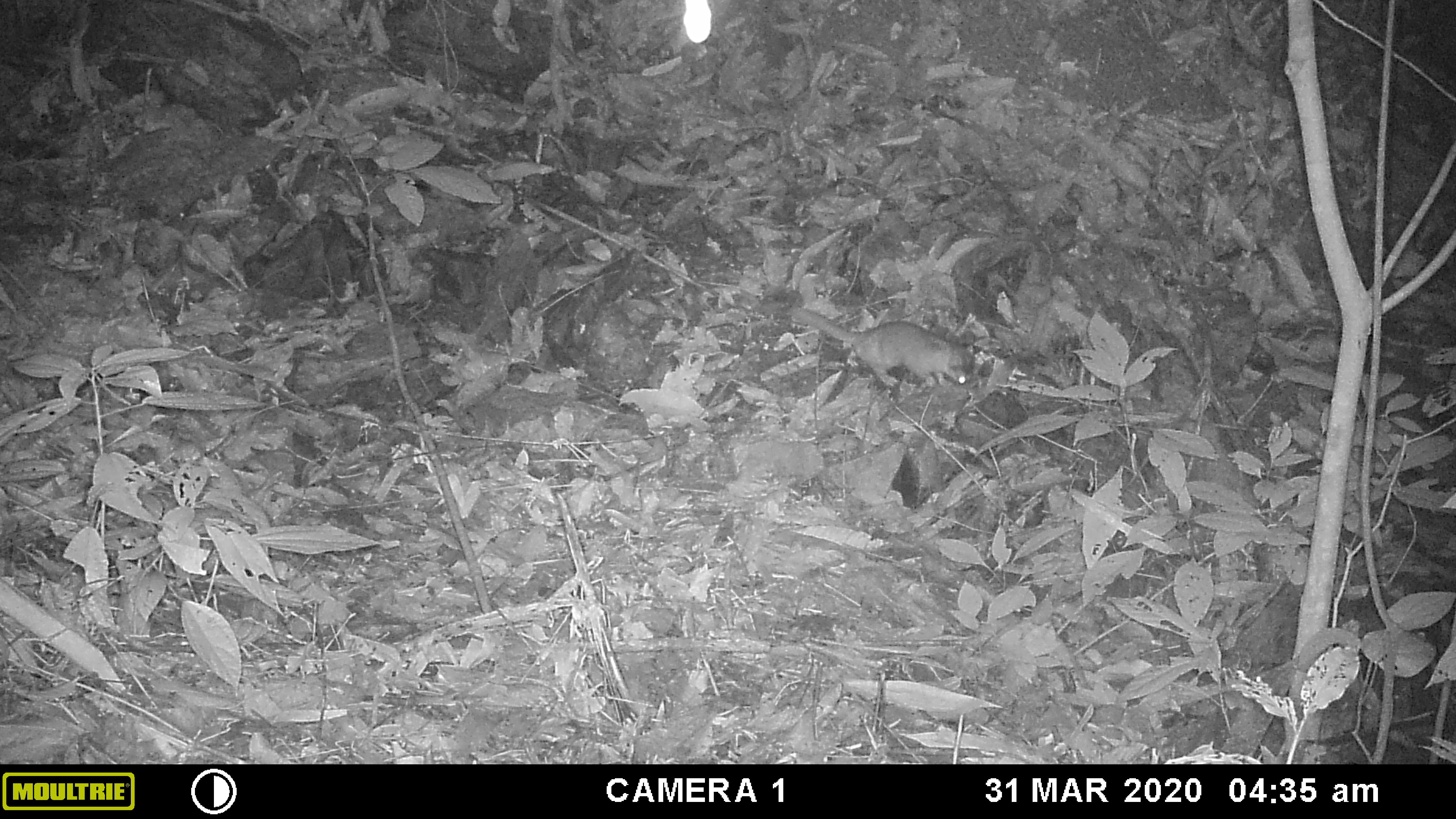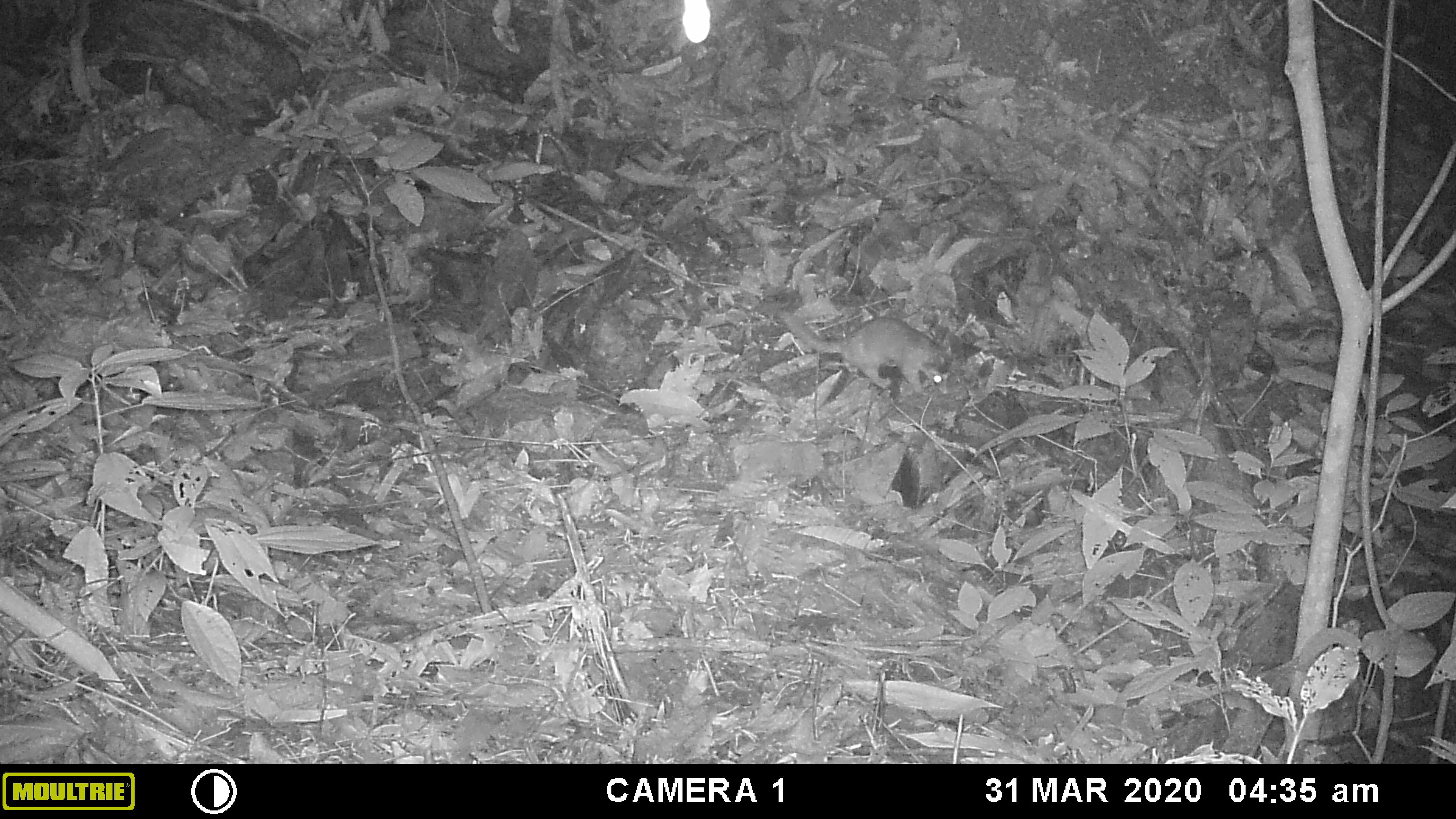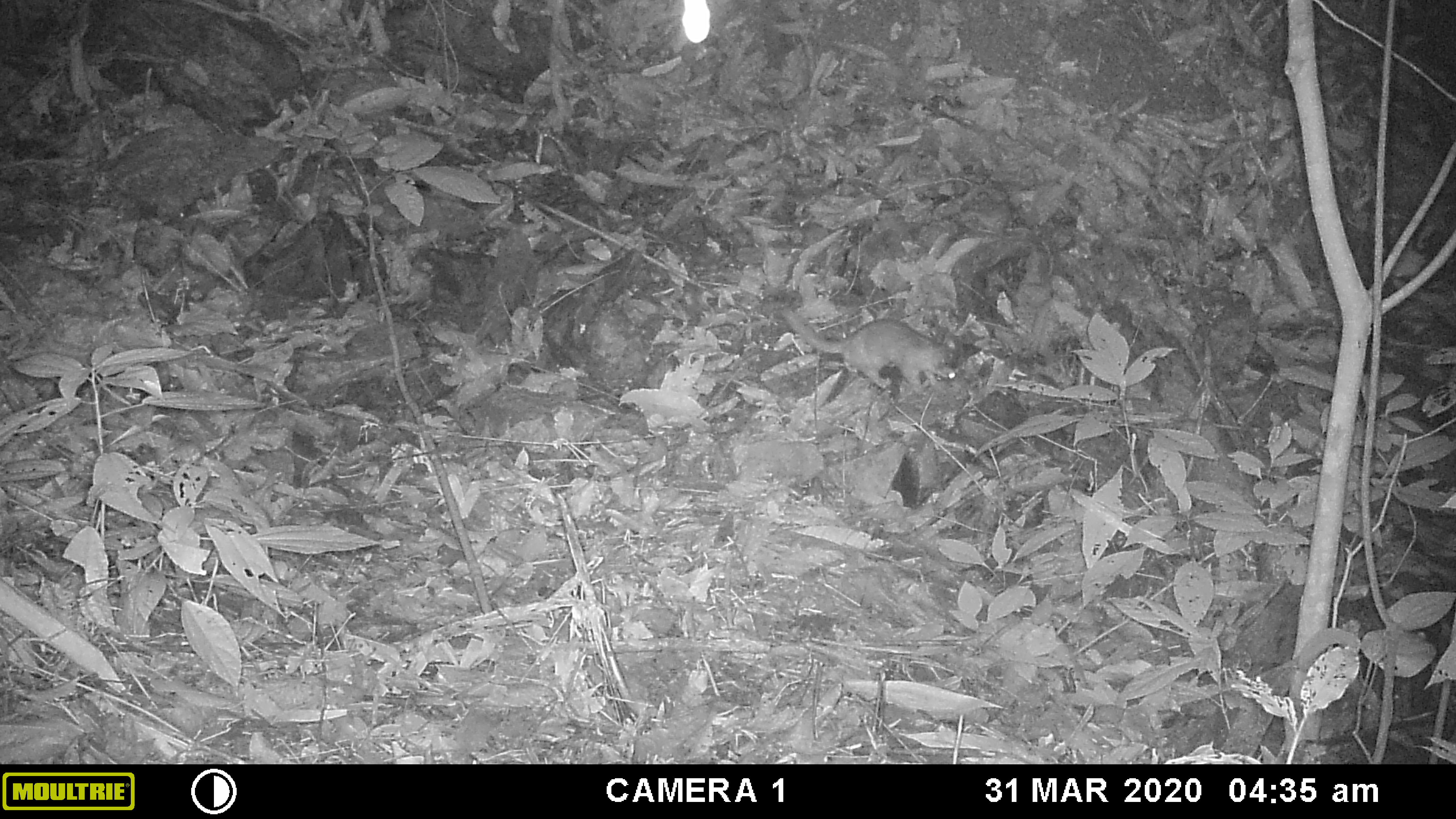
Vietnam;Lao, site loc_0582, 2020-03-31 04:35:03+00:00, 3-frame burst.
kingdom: Animalia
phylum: Chordata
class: Mammalia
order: Carnivora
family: Mustelidae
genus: Melogale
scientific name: Melogale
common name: ferret badger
Ferret badger (Melogale). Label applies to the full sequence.